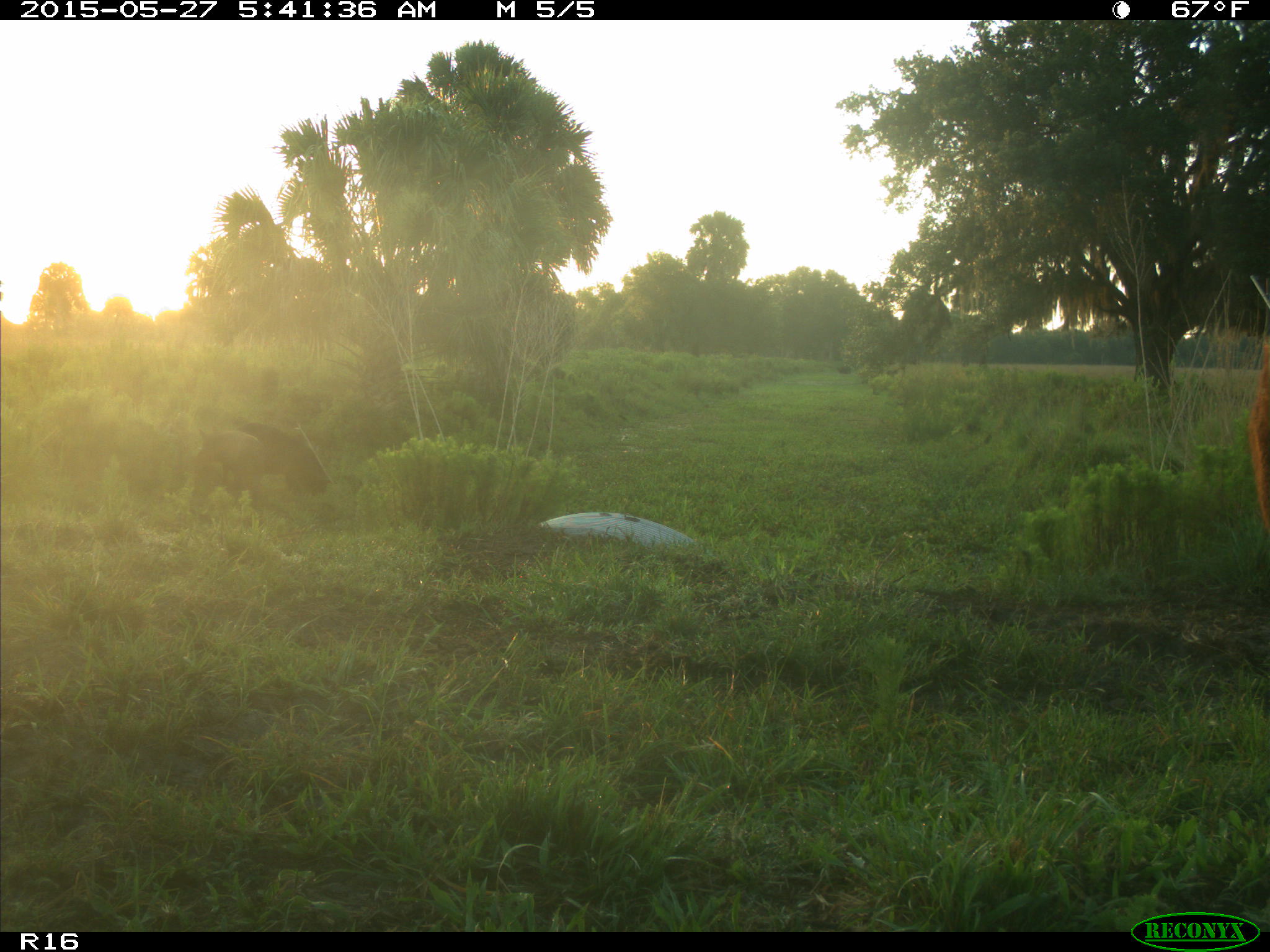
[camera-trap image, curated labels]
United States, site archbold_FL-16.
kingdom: Animalia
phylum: Chordata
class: Mammalia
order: Artiodactyla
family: Bovidae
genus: Bos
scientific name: Bos taurus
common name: domestic cow